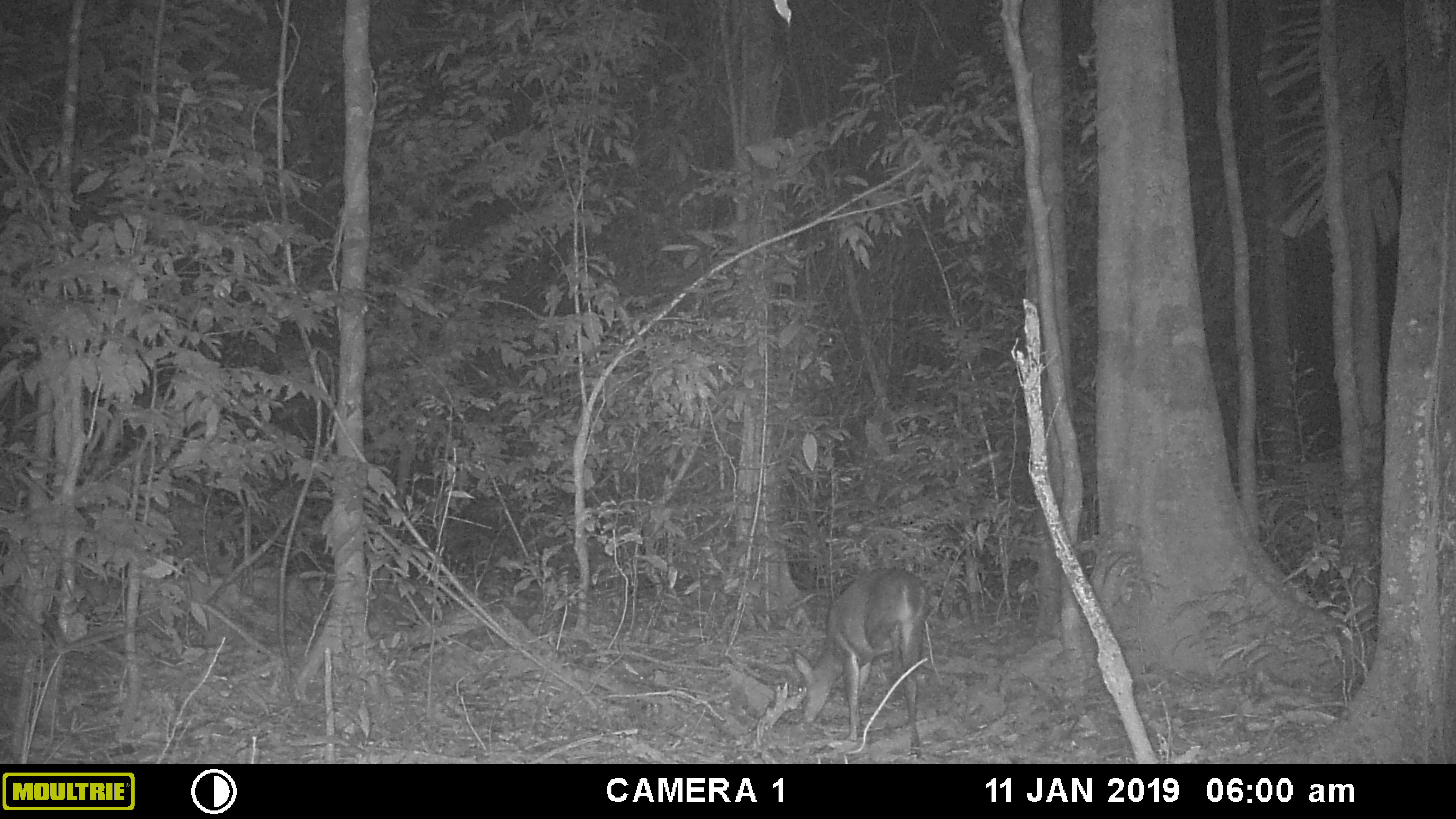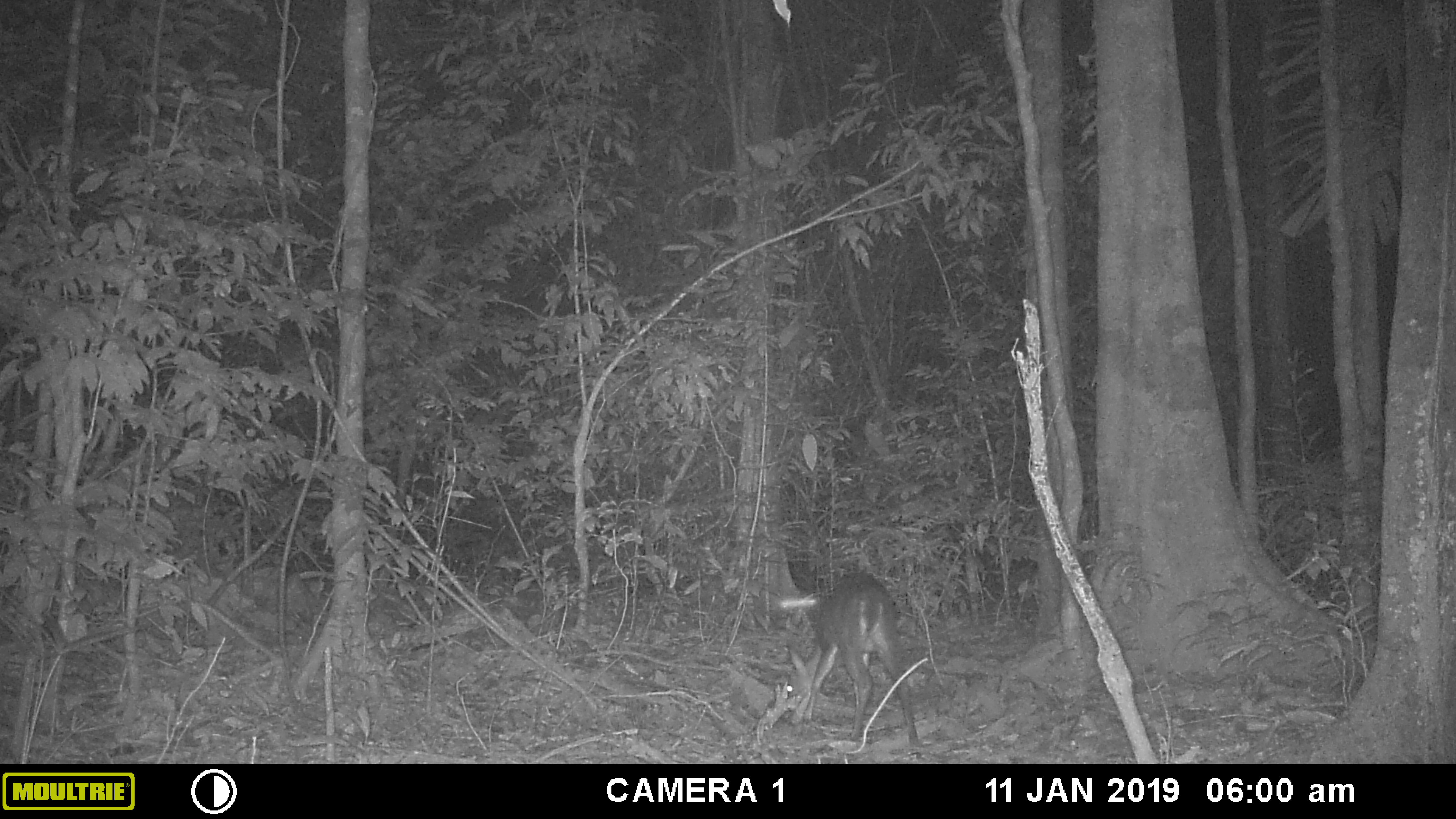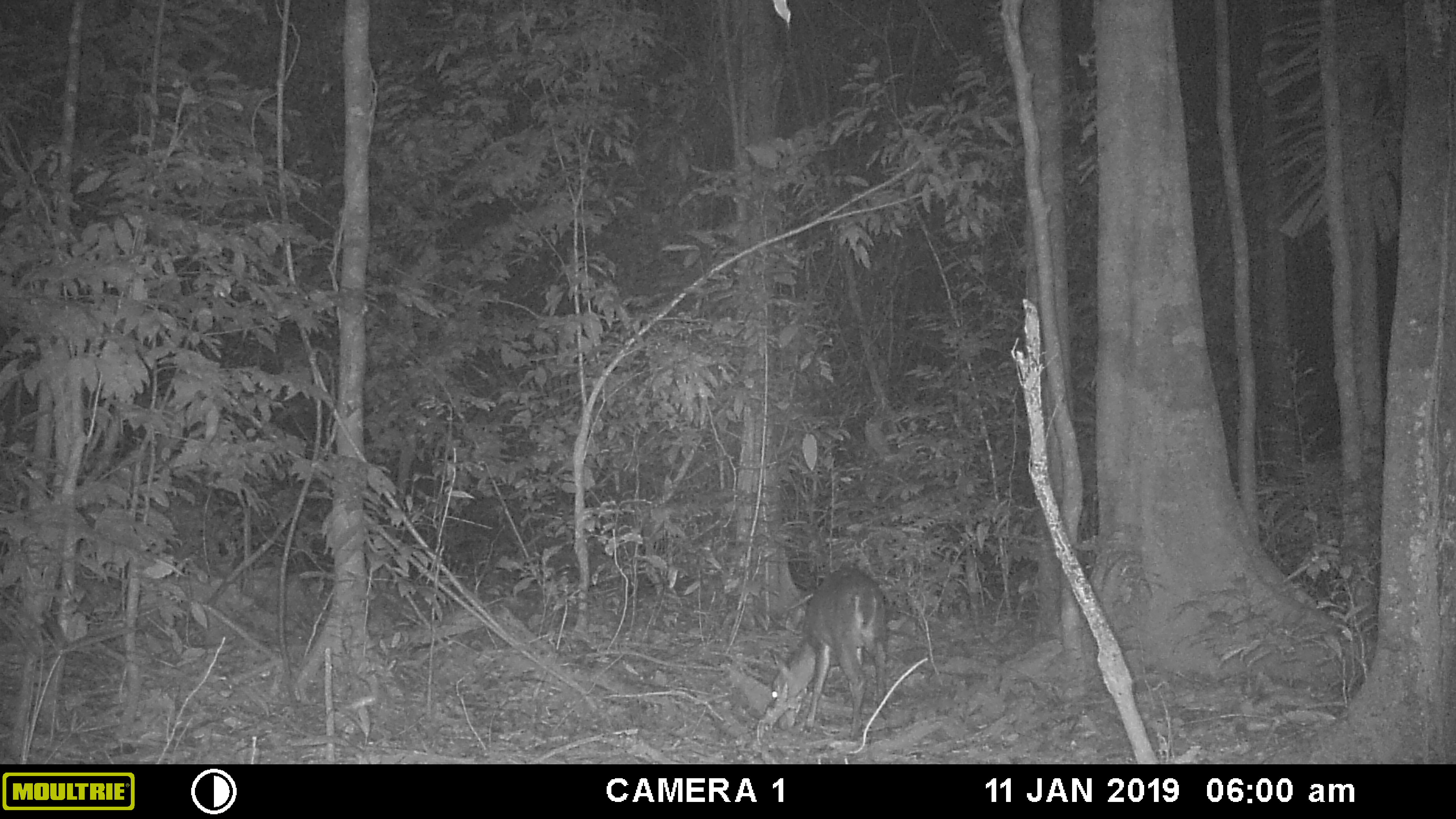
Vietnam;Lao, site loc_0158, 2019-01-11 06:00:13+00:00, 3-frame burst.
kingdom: Animalia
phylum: Chordata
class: Mammalia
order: Artiodactyla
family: Cervidae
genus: Muntiacus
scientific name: Muntiacus vuquangensis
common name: large-antlered muntjac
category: large antlered muntjac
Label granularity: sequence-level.